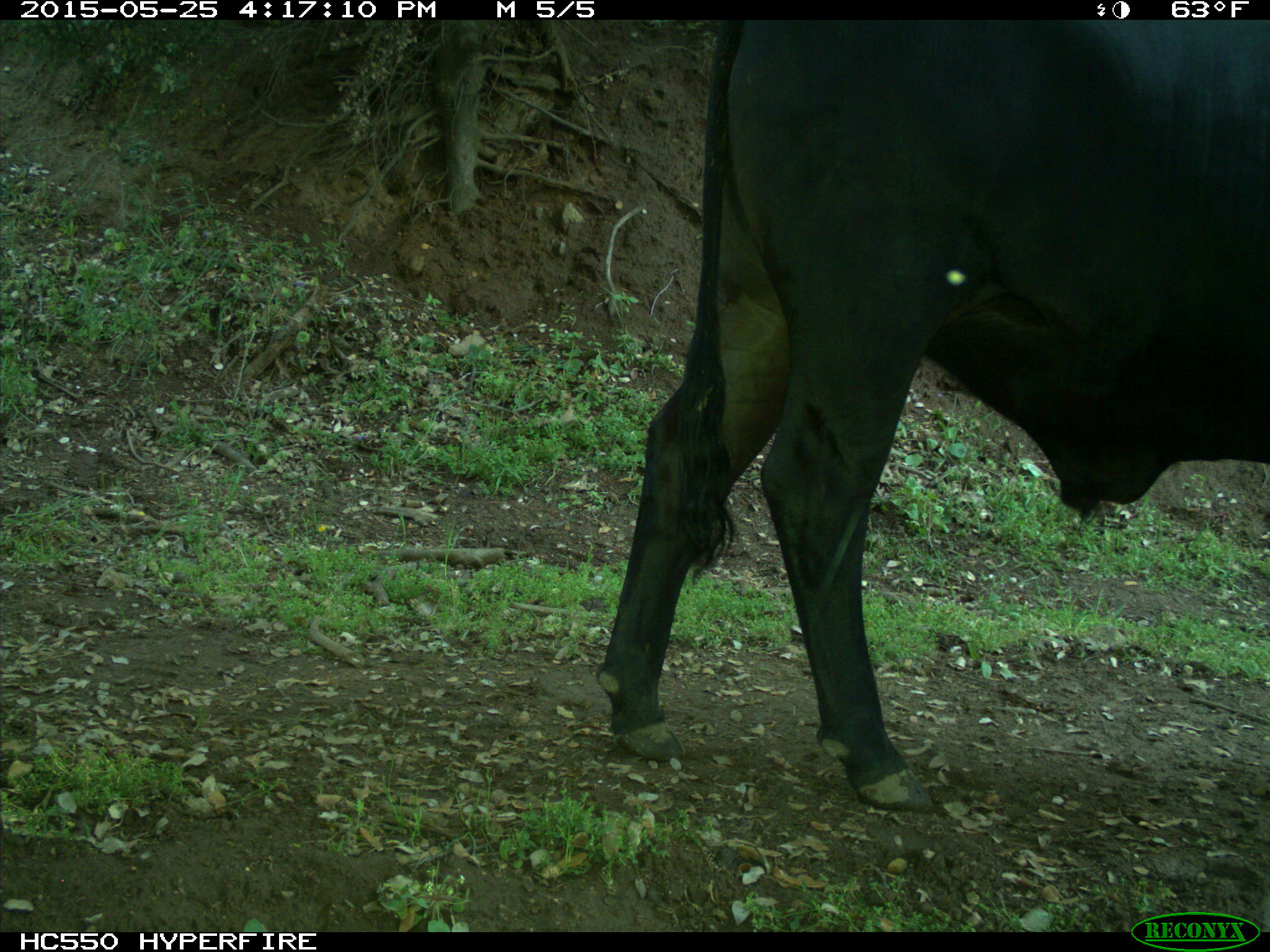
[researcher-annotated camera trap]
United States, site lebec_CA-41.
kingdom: Animalia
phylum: Chordata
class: Mammalia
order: Artiodactyla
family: Bovidae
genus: Bos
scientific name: Bos taurus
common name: domestic cow